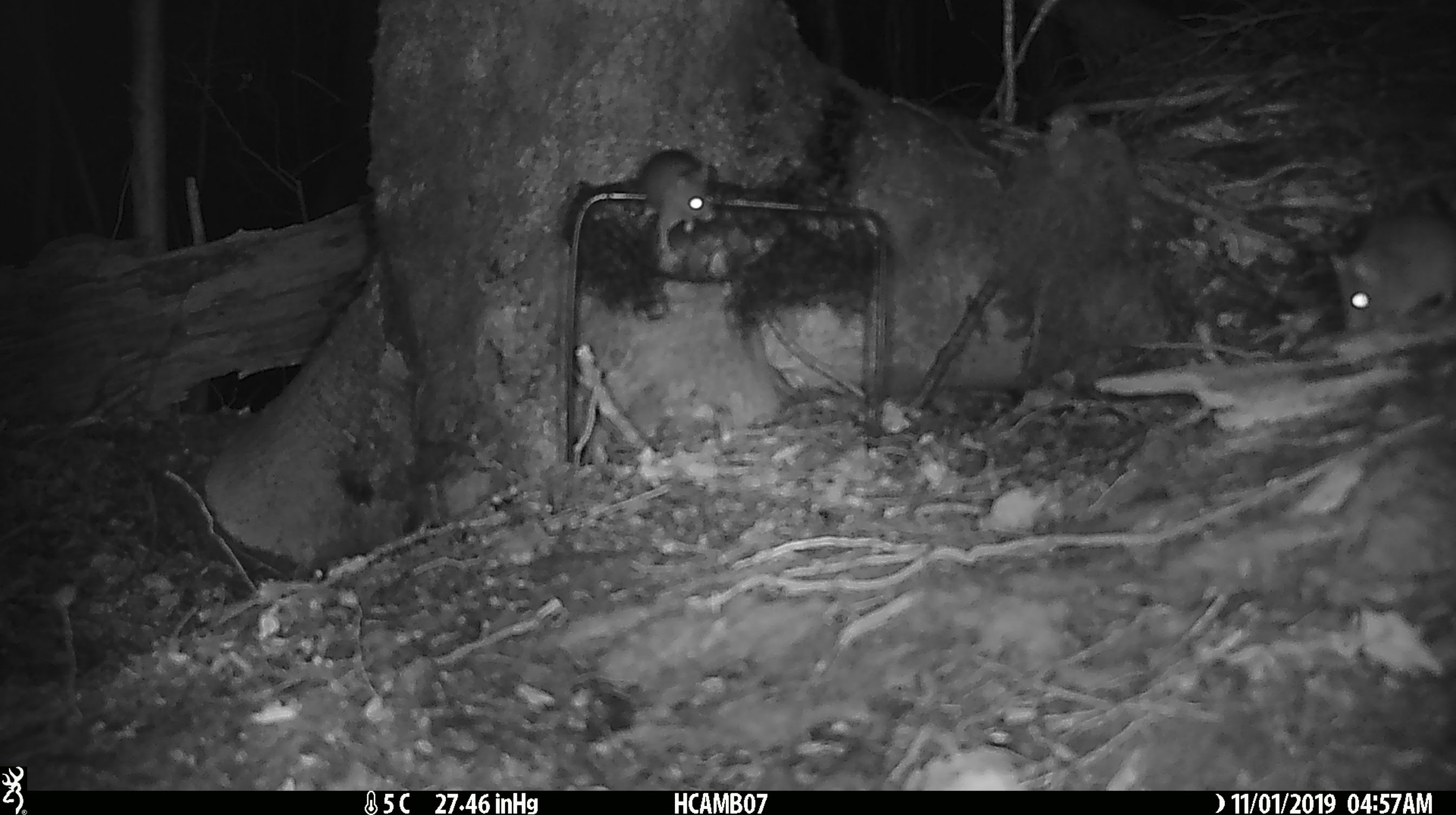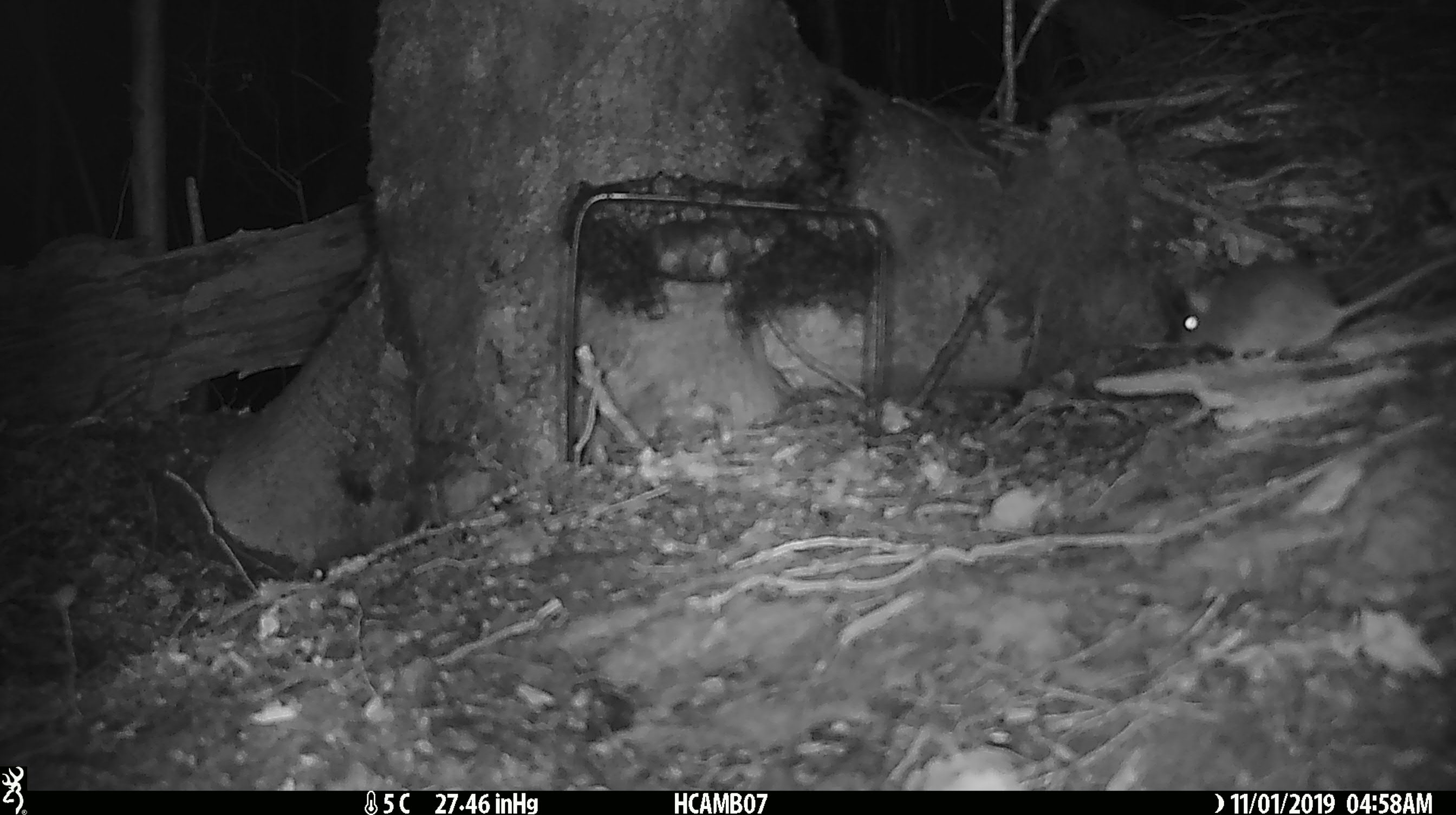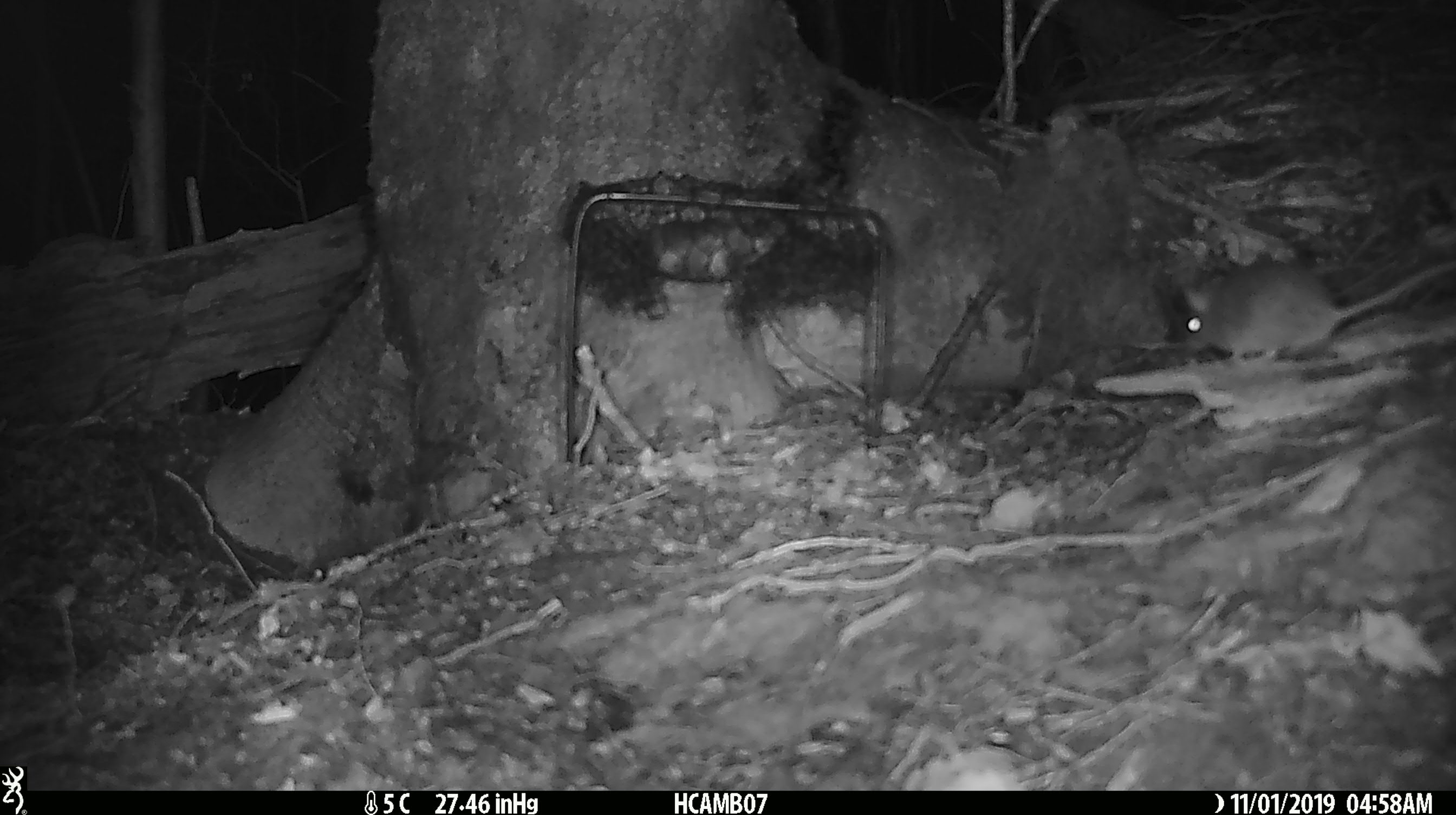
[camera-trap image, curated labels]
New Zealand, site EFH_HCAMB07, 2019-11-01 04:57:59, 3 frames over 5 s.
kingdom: Animalia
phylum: Chordata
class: Mammalia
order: Rodentia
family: Muridae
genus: Mus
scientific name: Mus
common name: mouse